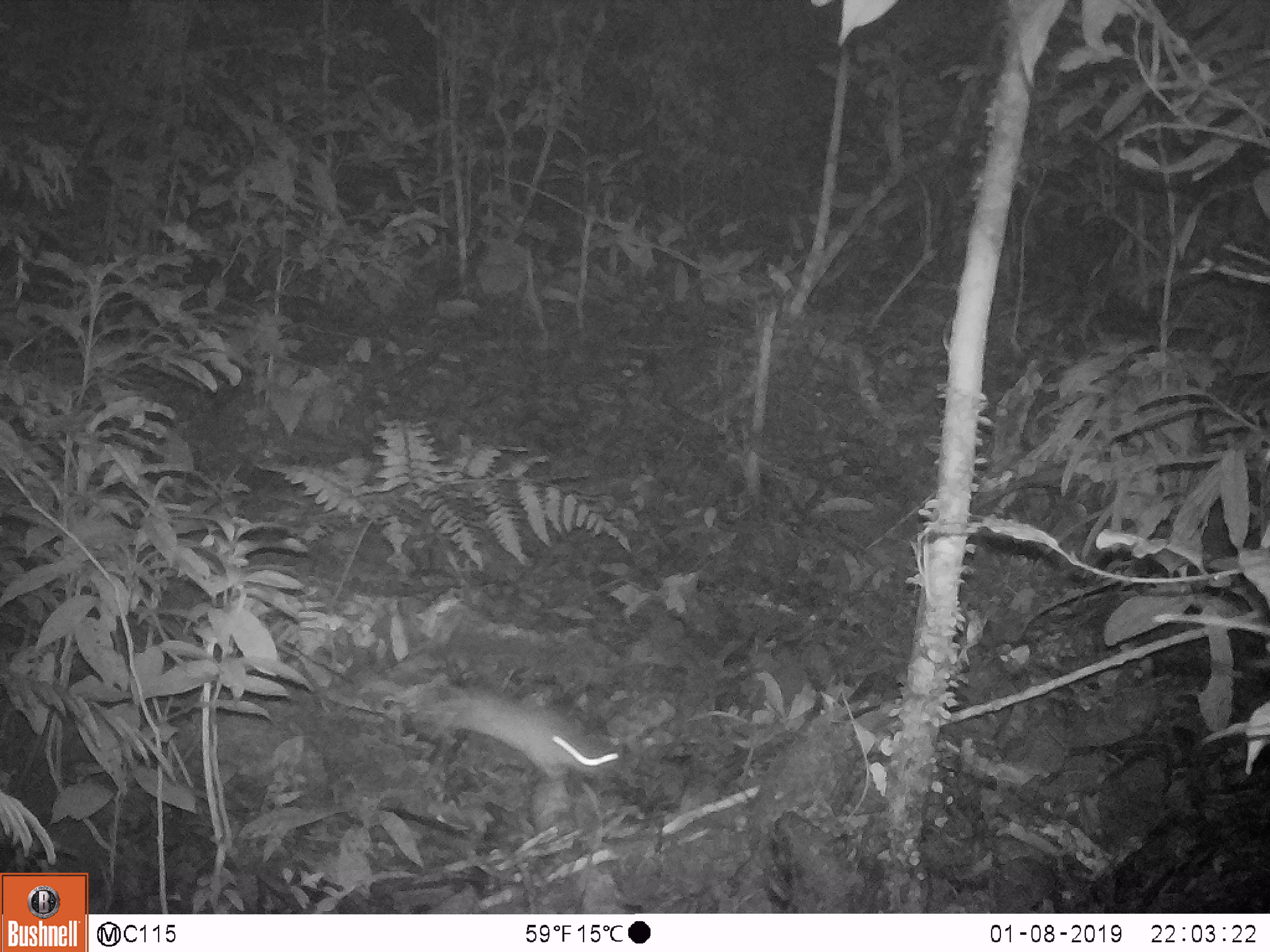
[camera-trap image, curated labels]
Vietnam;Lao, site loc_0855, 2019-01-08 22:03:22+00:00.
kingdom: Animalia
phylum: Chordata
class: Mammalia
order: Rodentia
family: Muridae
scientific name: Muridae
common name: old-world mice and rats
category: unidentified murid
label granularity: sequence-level